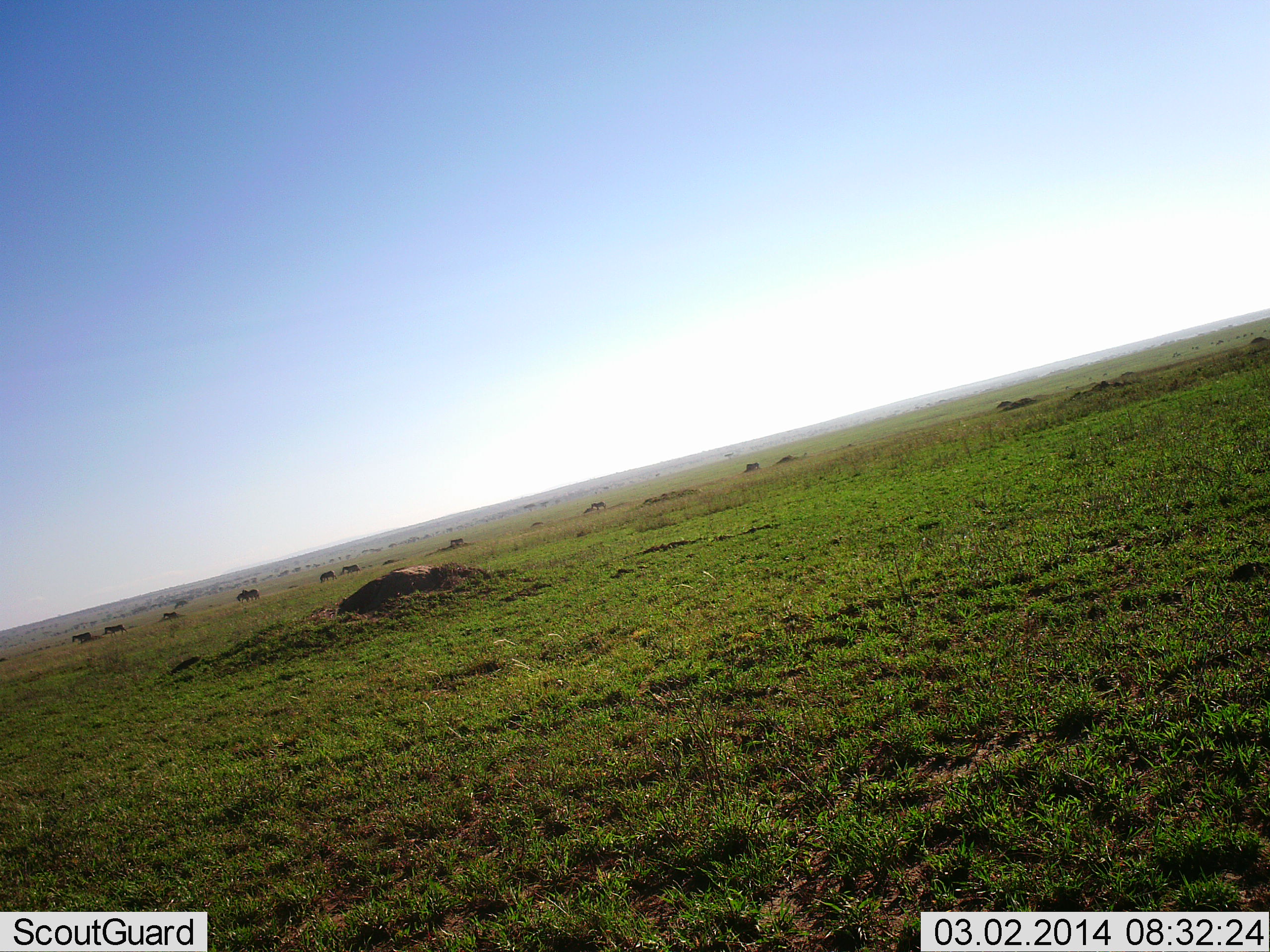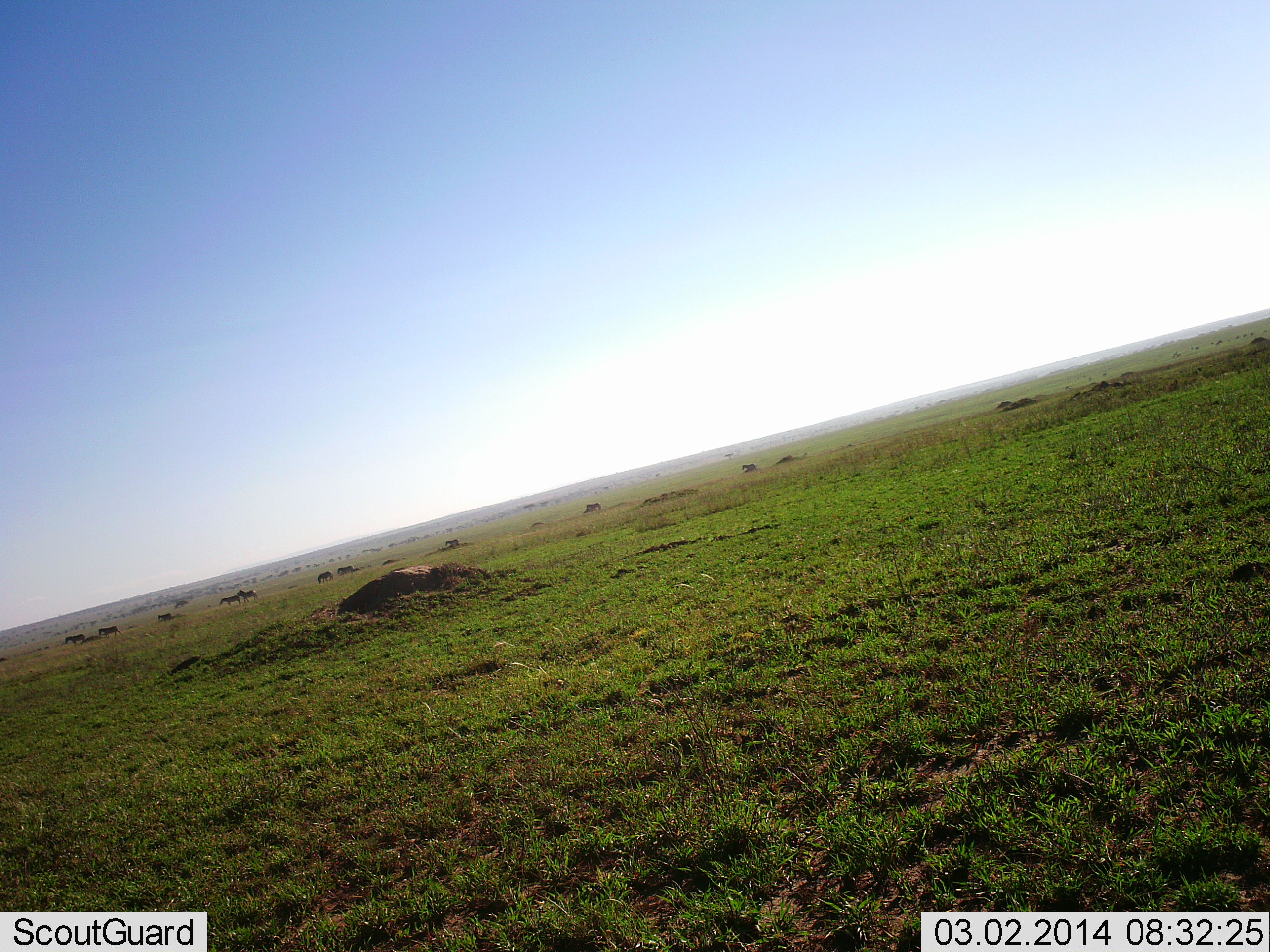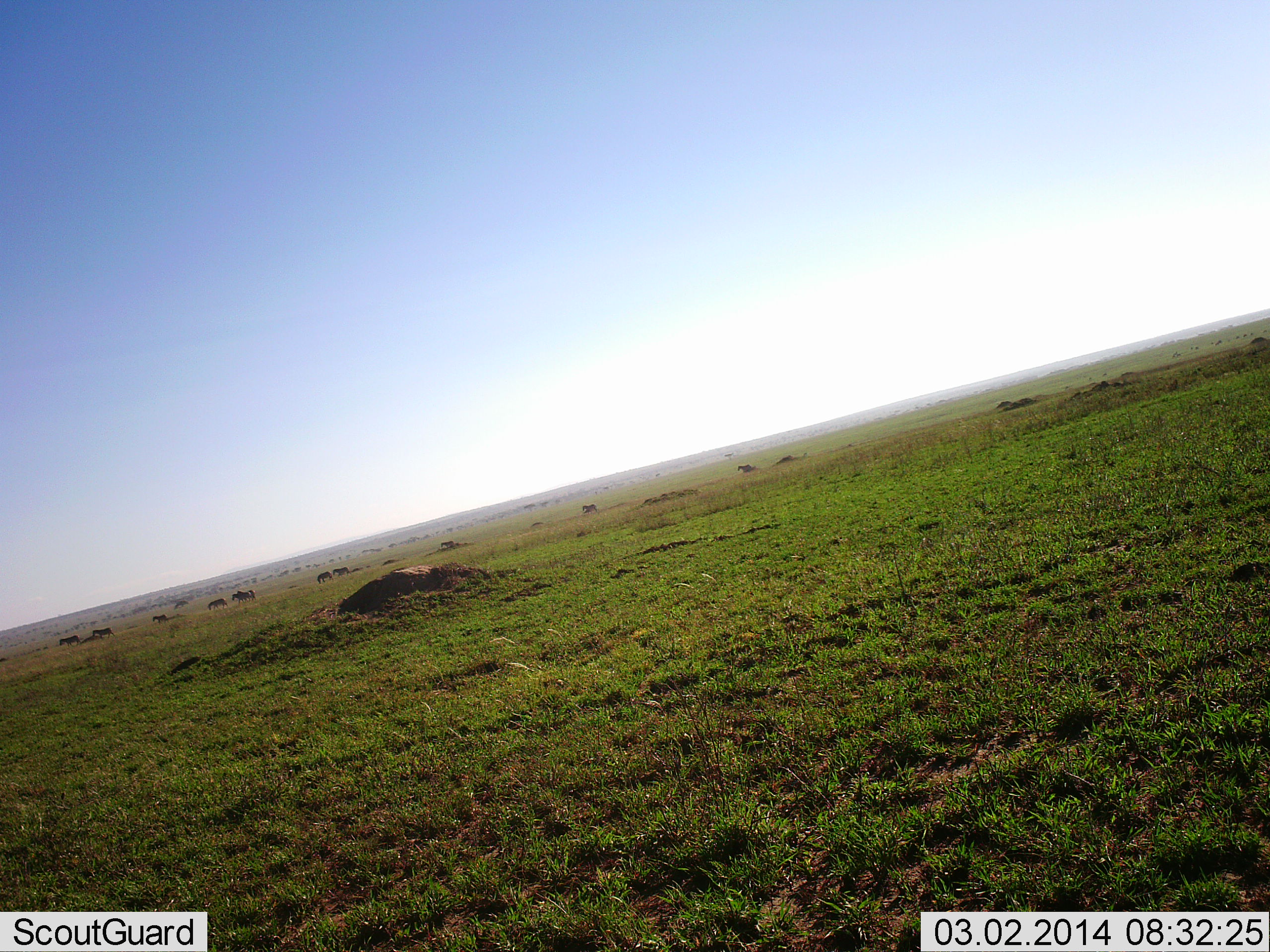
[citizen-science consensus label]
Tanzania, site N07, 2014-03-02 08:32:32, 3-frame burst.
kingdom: Animalia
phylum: Chordata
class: Mammalia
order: Perissodactyla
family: Equidae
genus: Equus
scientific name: Equus quagga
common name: plains zebra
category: zebra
Zebra (plains zebra) (Equus quagga), count 10. Behavior (volunteer vote fractions): standing 11%, resting 0%, moving 100%, interacting 0%. Young present (vote fraction): 0%. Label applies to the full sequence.